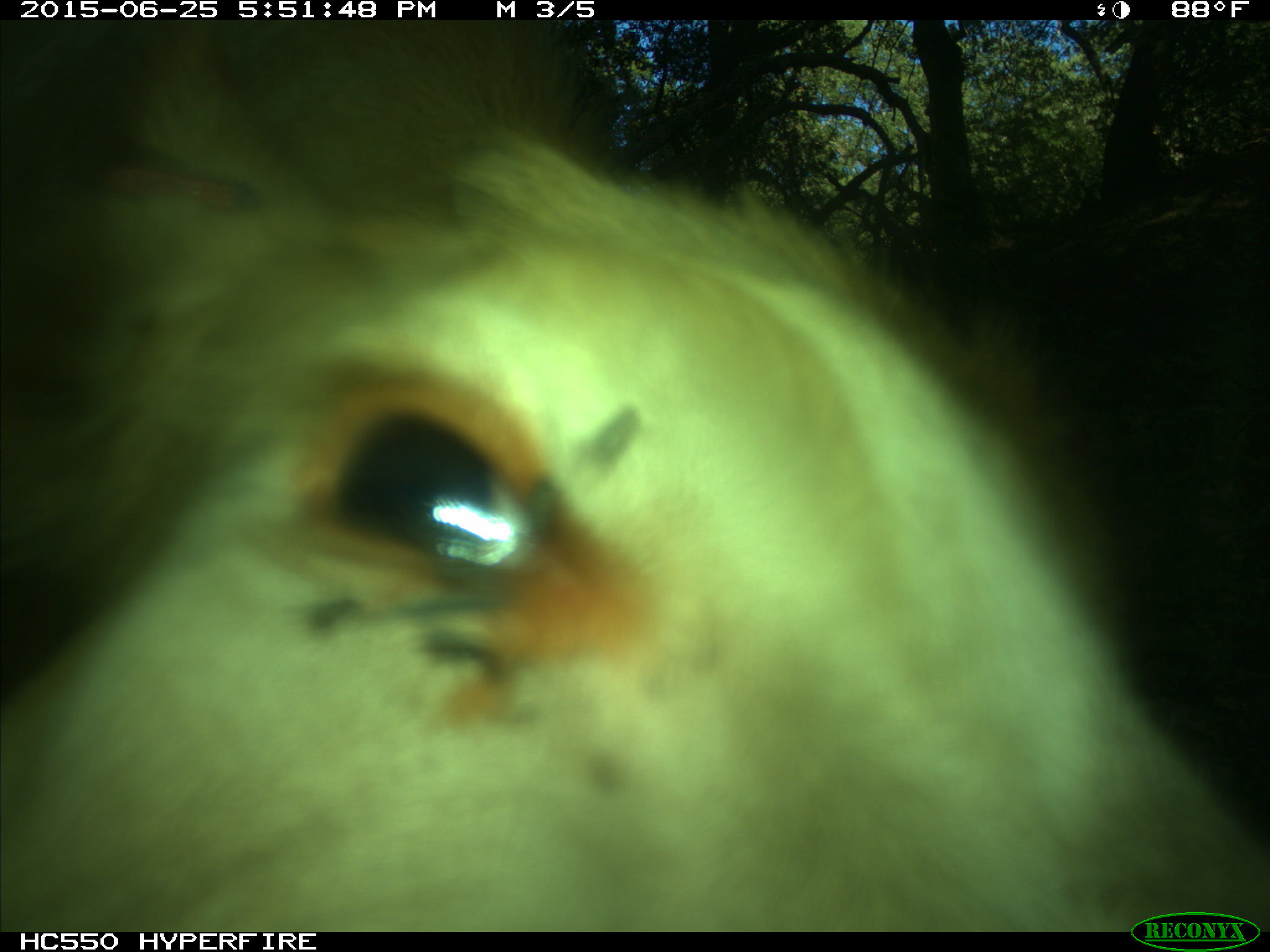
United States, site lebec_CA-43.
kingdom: Animalia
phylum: Chordata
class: Mammalia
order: Artiodactyla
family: Bovidae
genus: Bos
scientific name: Bos taurus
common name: domestic cow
Bos taurus (domestic cow).